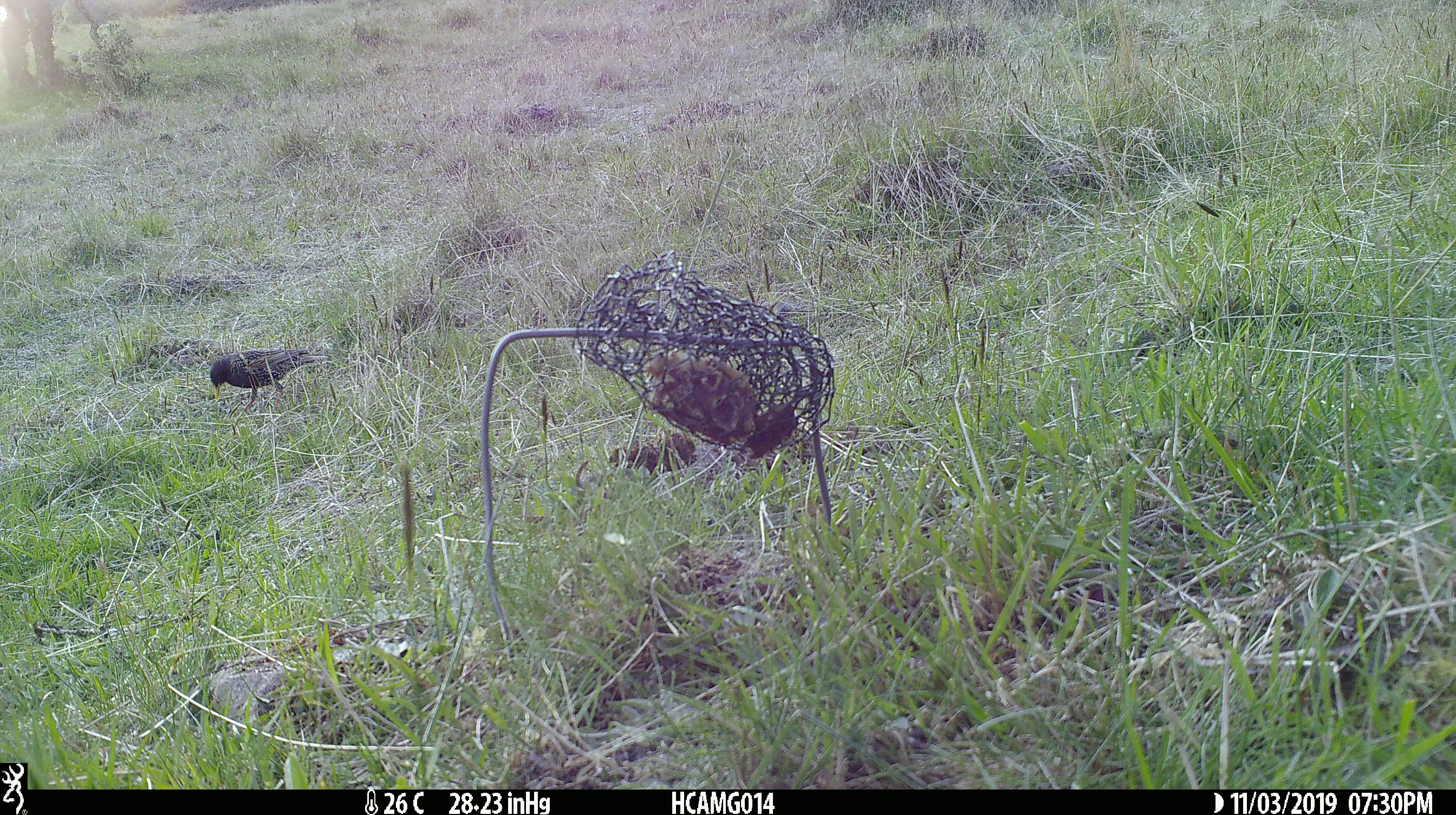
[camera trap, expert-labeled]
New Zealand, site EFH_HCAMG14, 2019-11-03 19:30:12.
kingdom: Animalia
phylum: Chordata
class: Aves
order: Passeriformes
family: Sturnidae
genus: Sturnus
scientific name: Sturnus vulgaris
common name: european starling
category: starling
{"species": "starling (european starling) (Sturnus vulgaris)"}